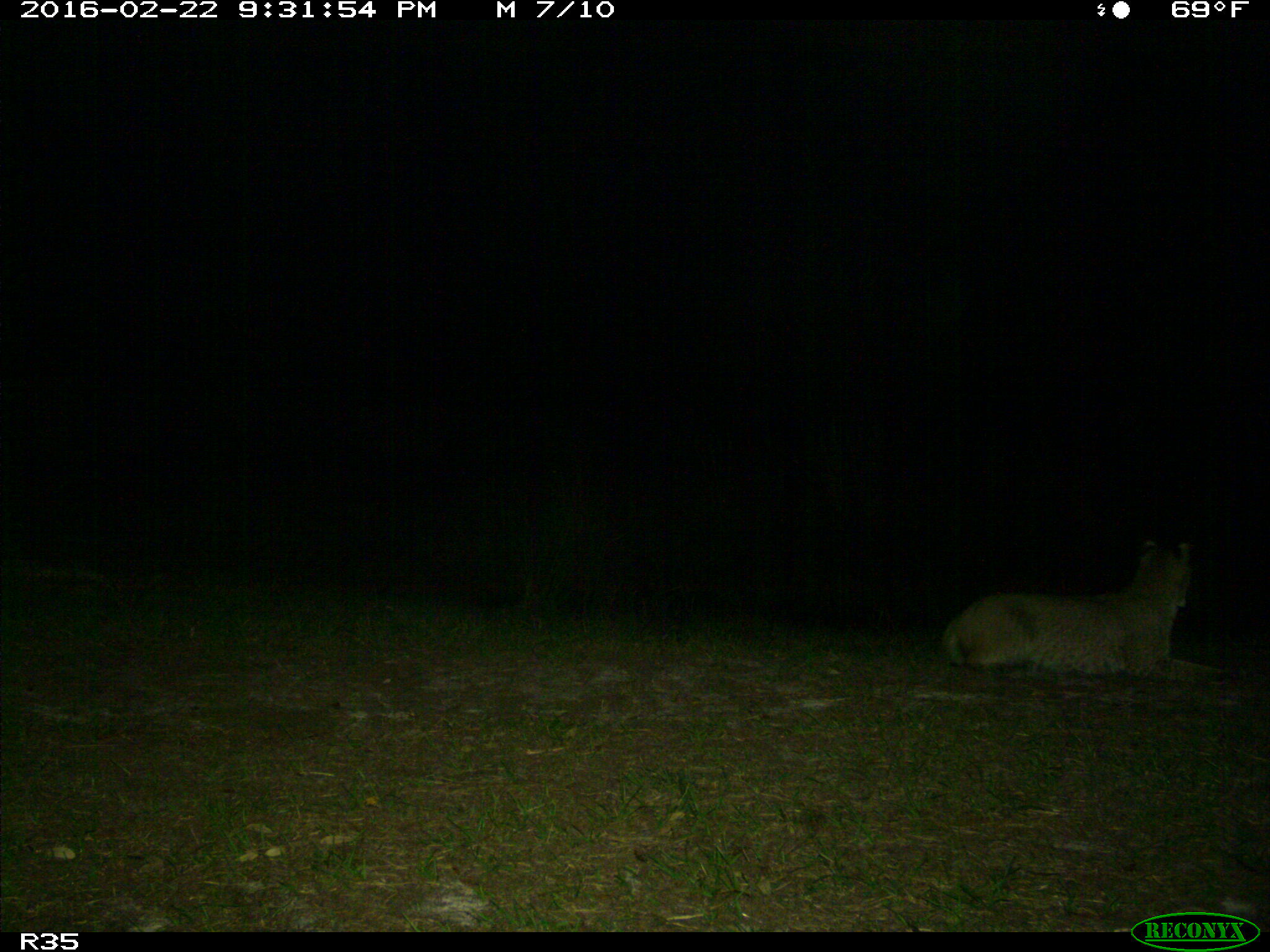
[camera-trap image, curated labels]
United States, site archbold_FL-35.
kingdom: Animalia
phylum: Chordata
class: Mammalia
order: Carnivora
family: Felidae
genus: Lynx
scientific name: Lynx rufus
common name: bobcat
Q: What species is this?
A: Lynx rufus (bobcat).